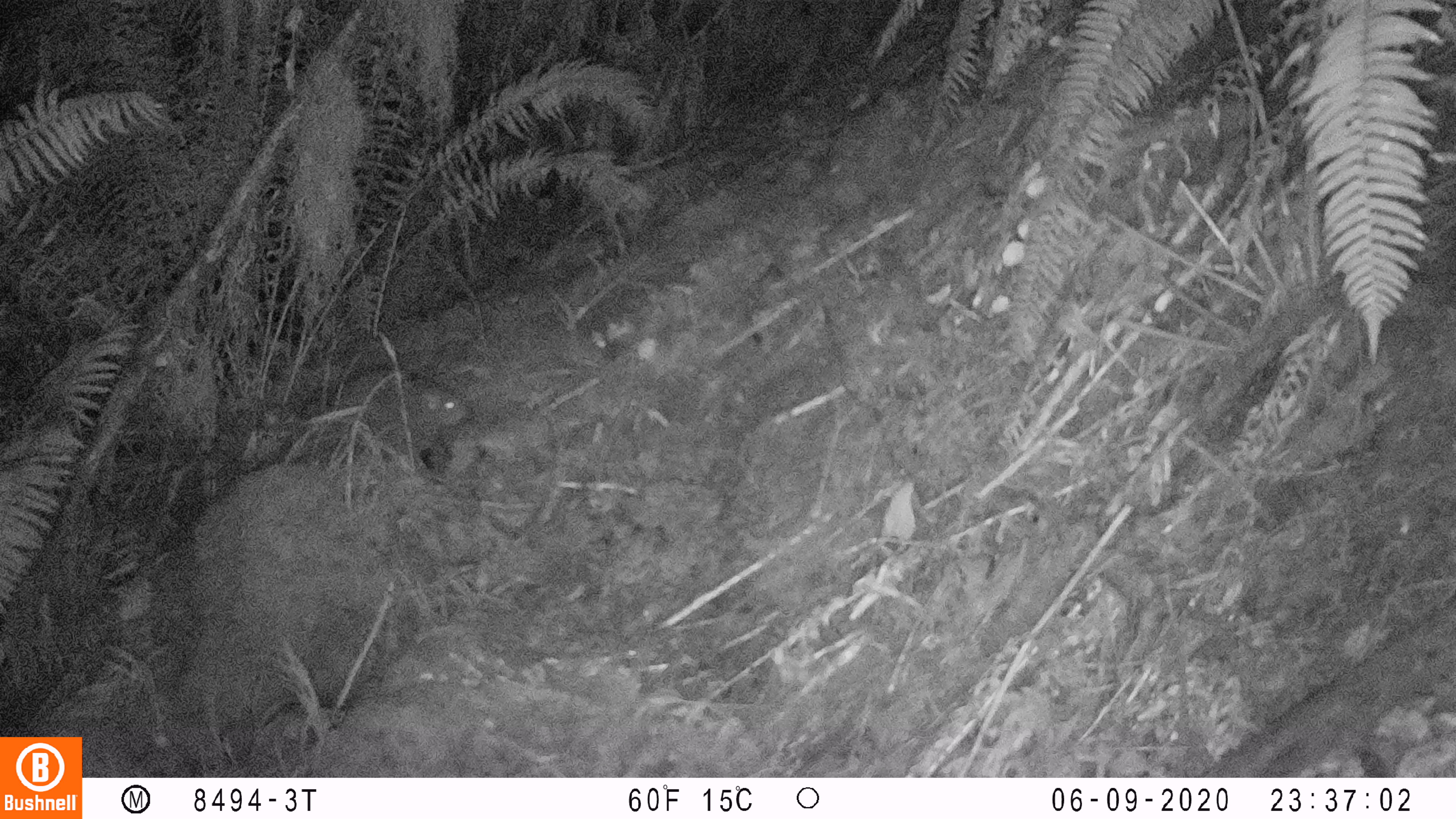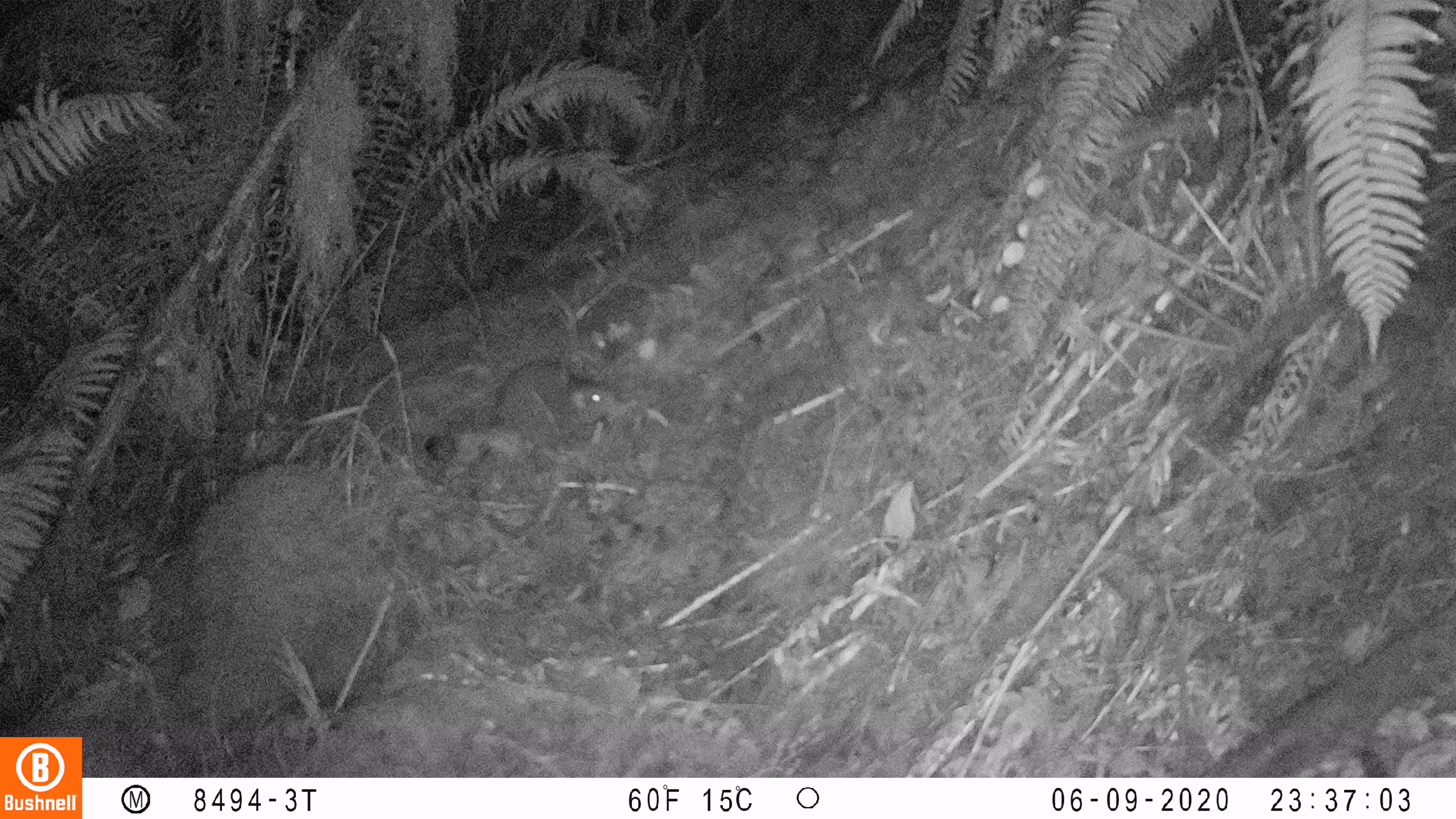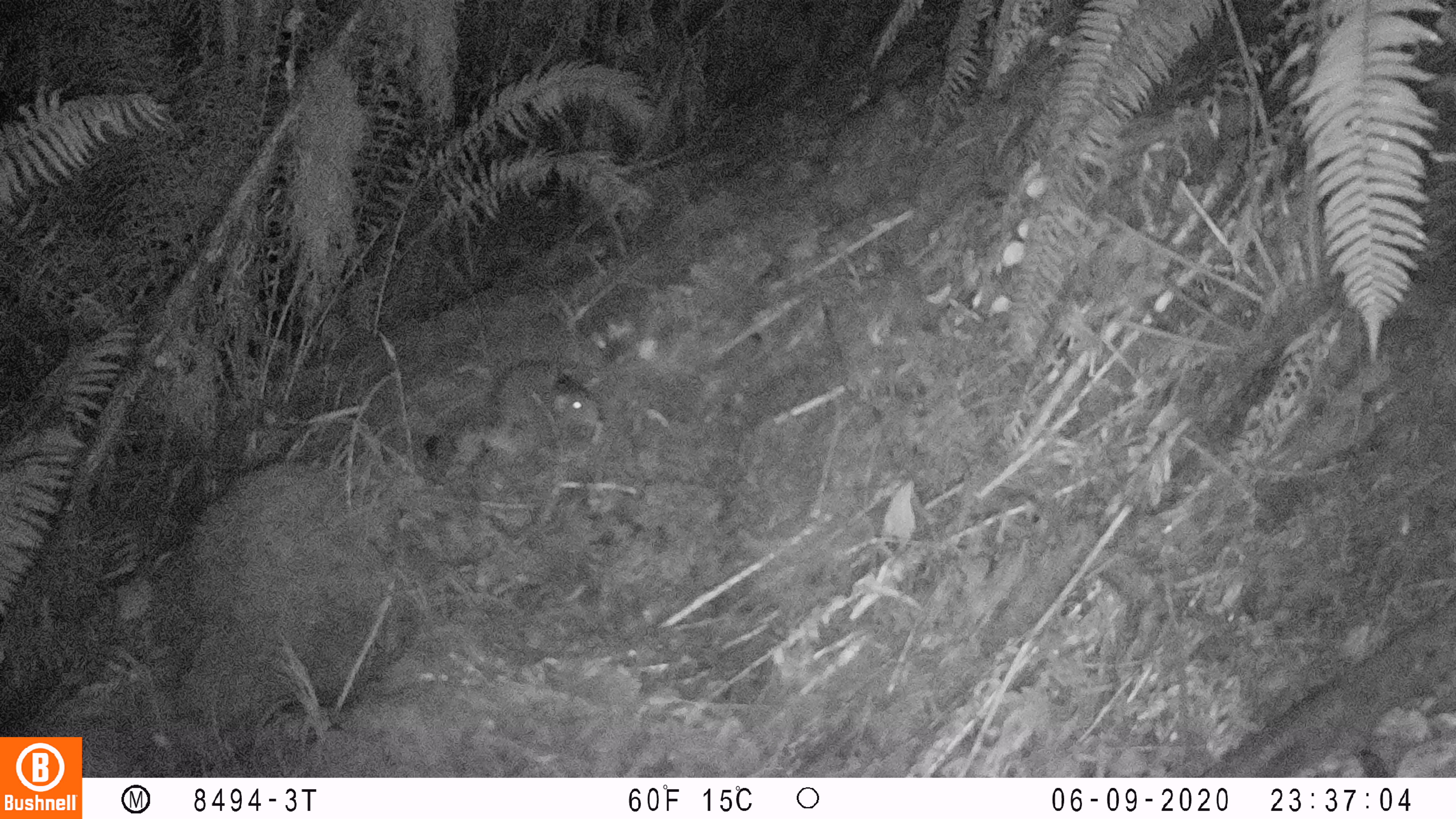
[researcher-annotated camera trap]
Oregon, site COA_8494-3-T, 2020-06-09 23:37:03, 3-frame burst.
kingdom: Animalia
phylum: Chordata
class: Mammalia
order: Rodentia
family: Aplodontiidae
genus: Aplodontia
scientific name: Aplodontia rufa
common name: mountain beaver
Mountain beaver (Aplodontia rufa).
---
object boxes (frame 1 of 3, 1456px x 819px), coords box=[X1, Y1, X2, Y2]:
mountain beaver: box=[325, 365, 482, 465]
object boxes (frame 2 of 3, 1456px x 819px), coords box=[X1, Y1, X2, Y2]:
mountain beaver: box=[486, 357, 626, 444]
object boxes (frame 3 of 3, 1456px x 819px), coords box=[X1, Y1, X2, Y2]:
mountain beaver: box=[484, 359, 605, 435]